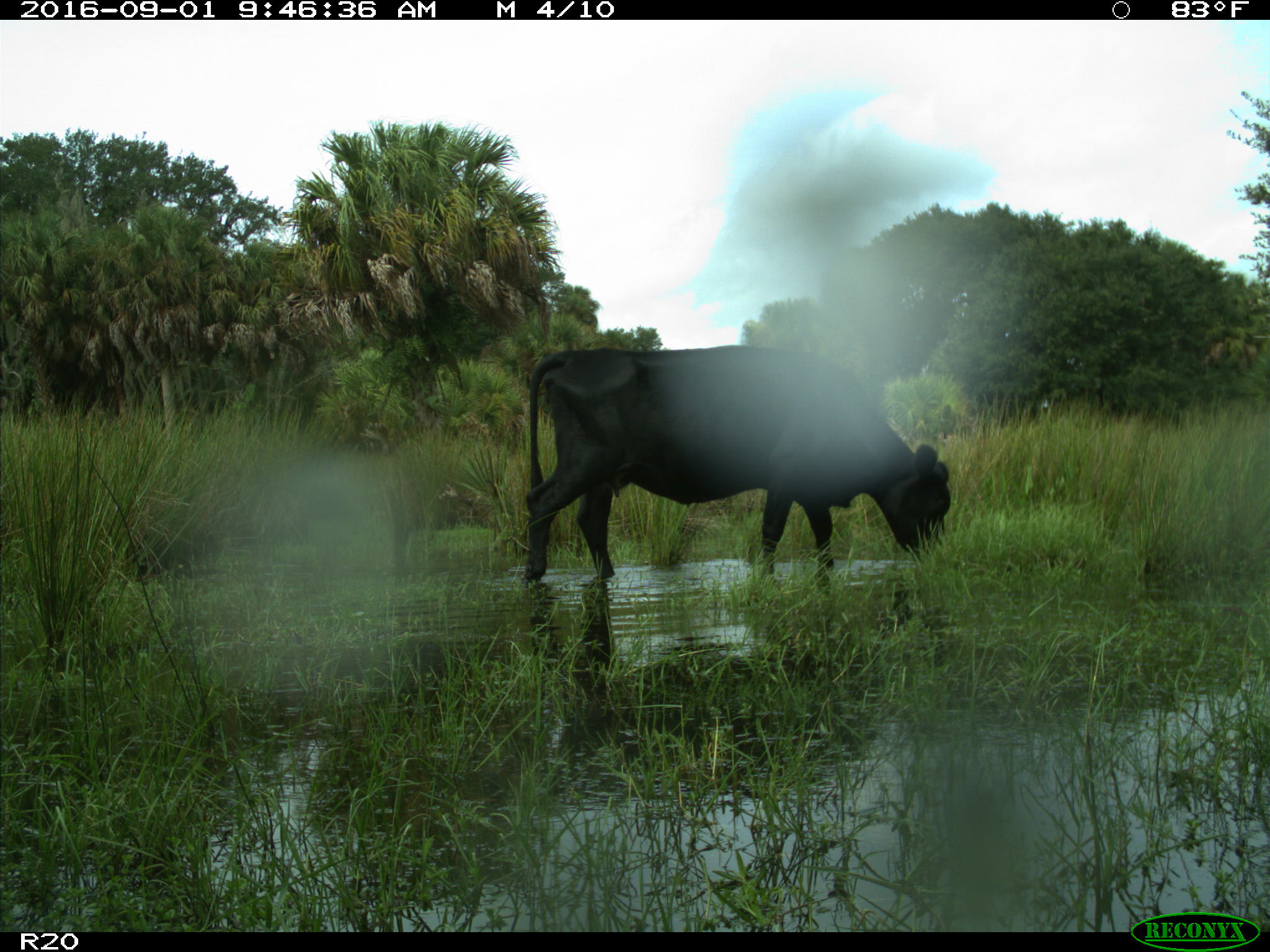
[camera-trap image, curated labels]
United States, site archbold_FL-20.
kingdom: Animalia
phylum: Chordata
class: Mammalia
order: Artiodactyla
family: Bovidae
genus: Bos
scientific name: Bos taurus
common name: domestic cow